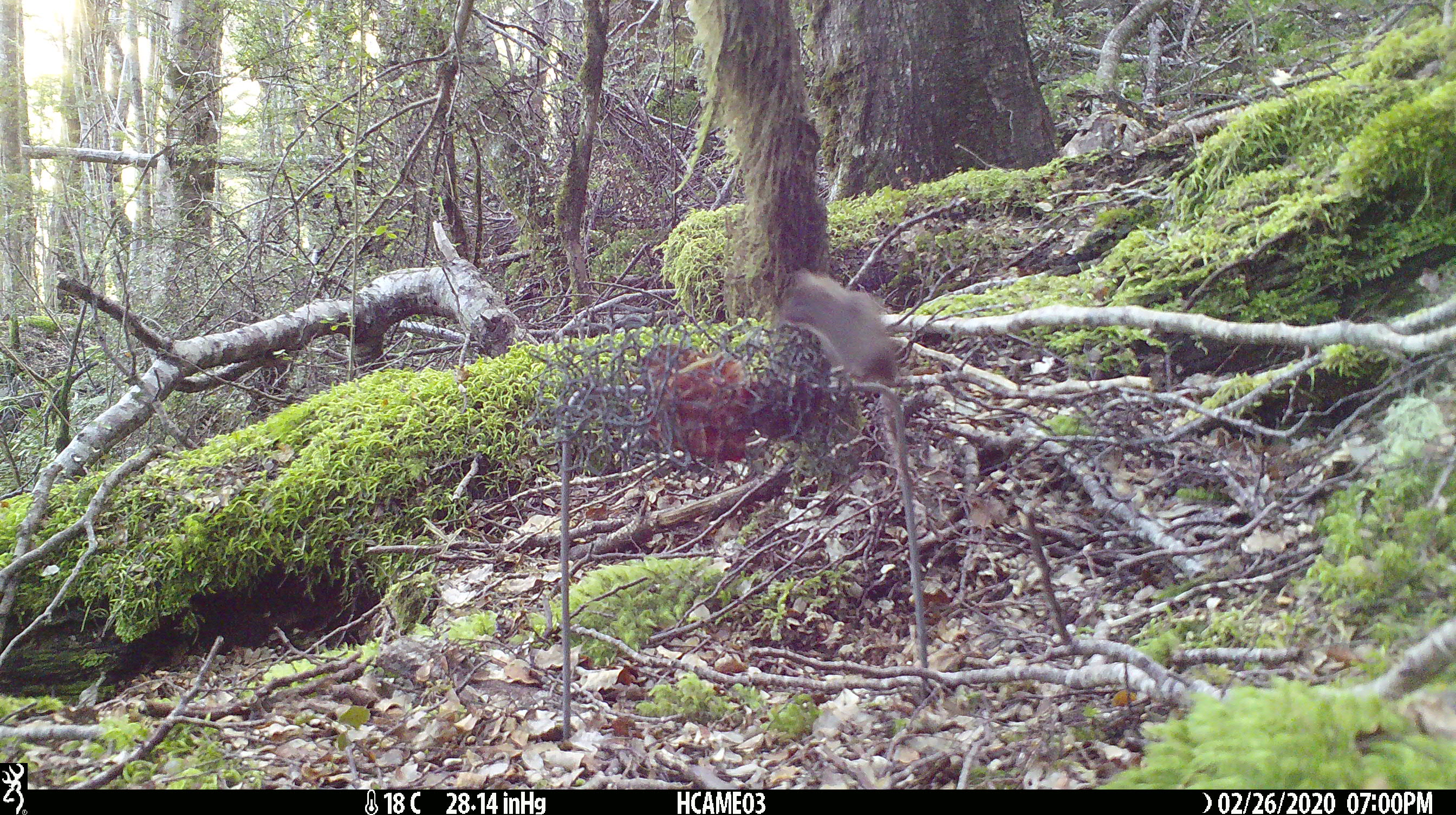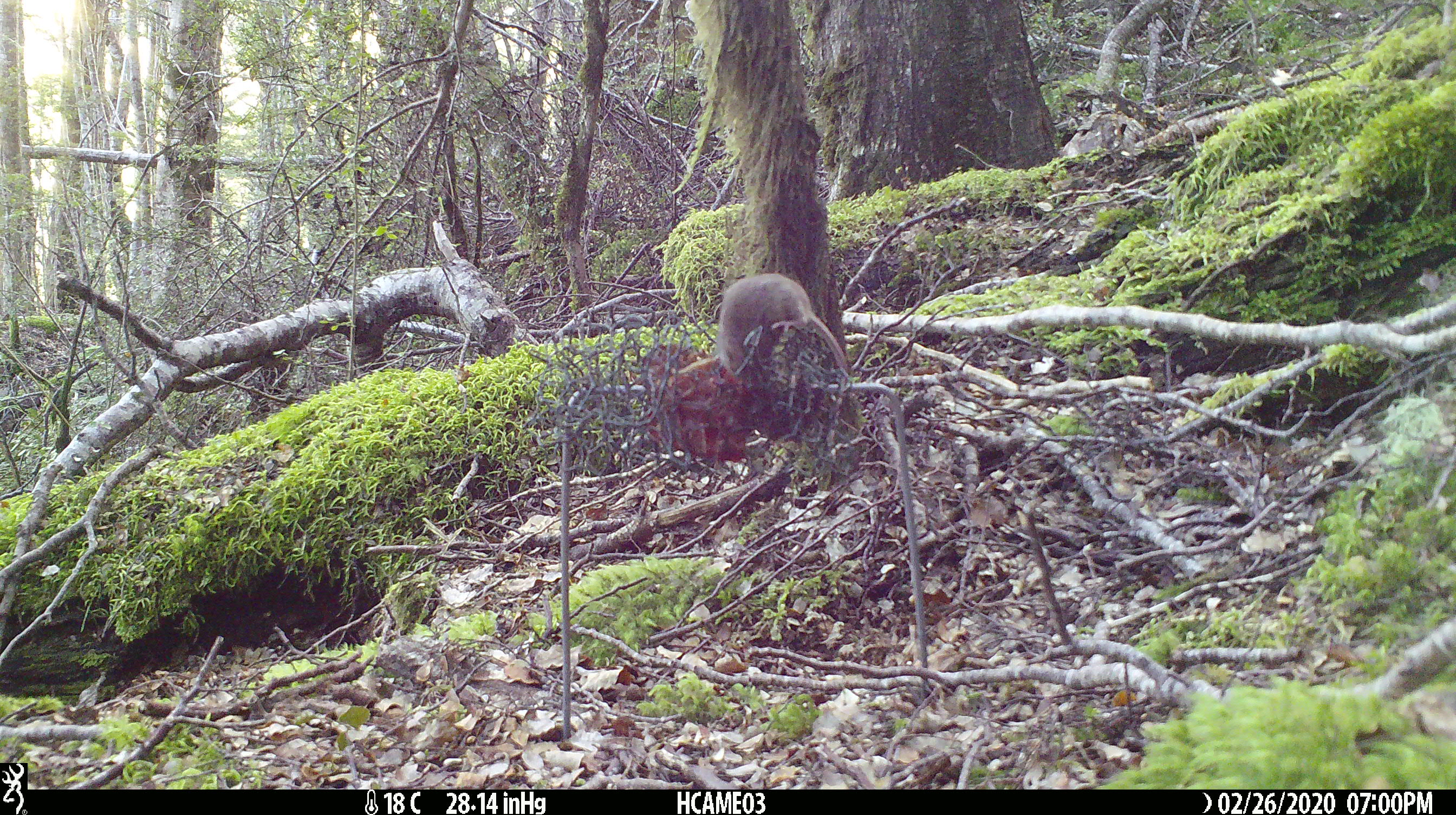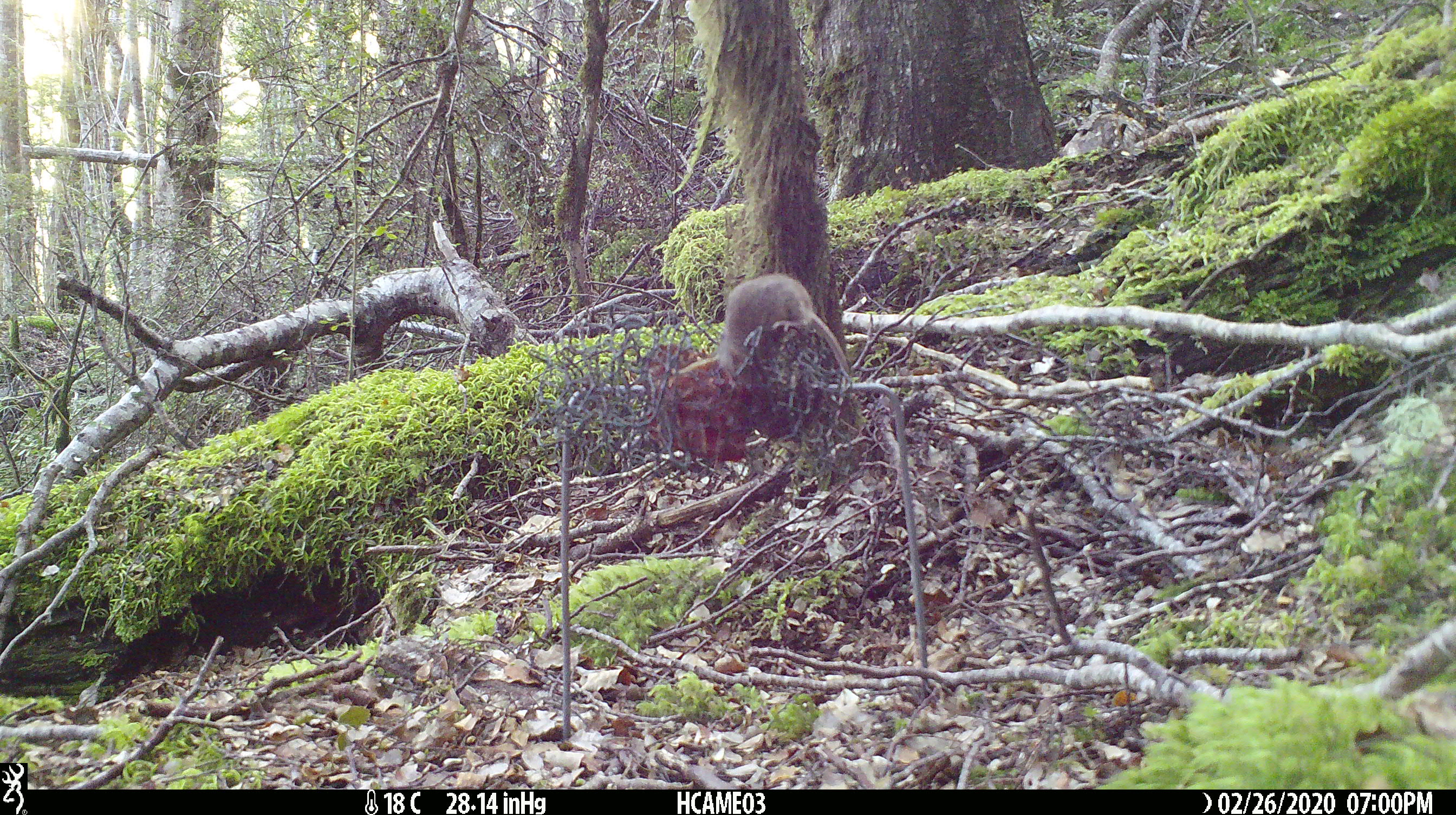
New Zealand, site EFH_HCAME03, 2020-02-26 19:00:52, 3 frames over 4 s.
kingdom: Animalia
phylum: Chordata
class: Mammalia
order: Rodentia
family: Muridae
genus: Mus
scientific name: Mus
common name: mouse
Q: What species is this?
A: Mouse (Mus).